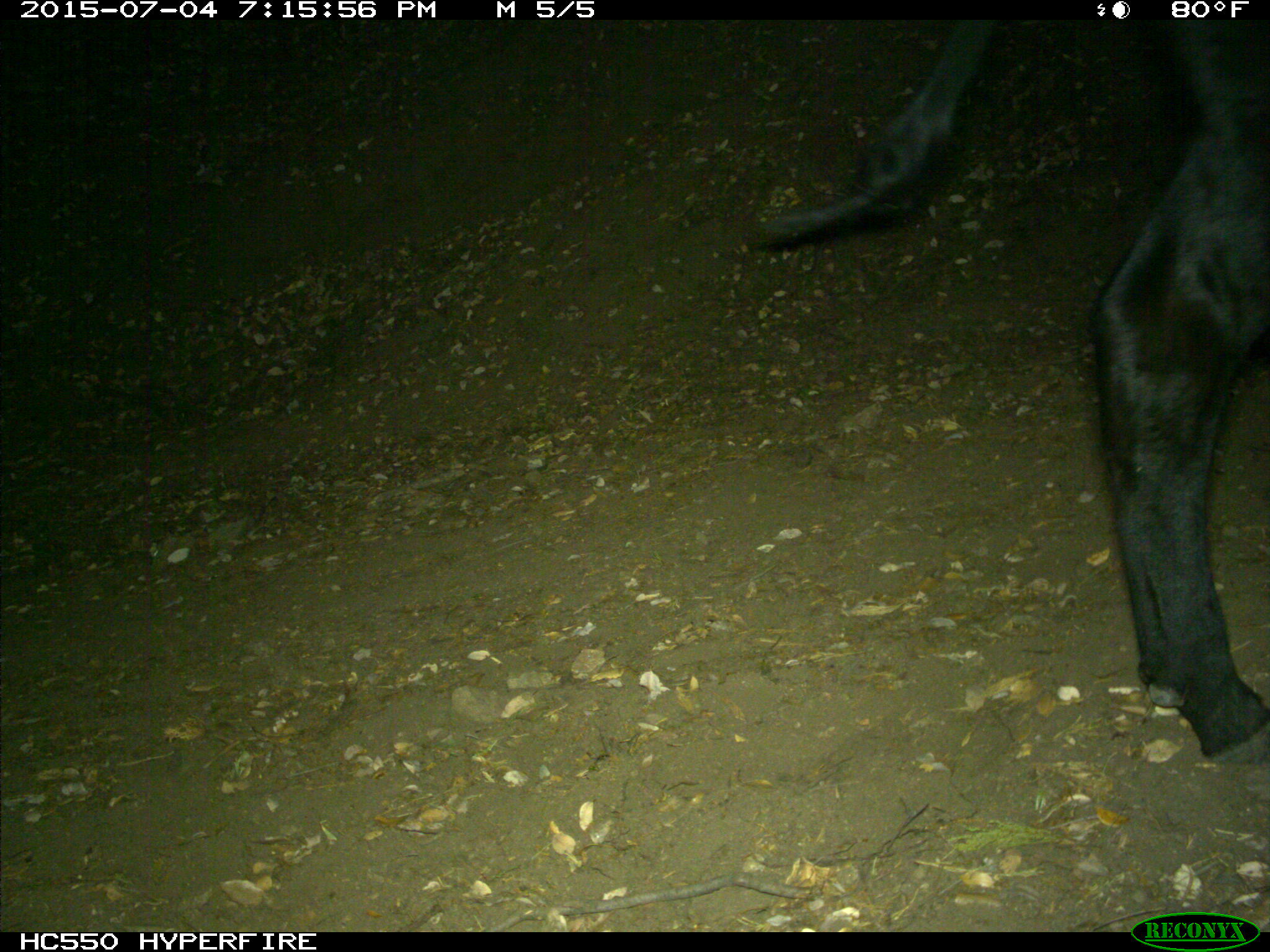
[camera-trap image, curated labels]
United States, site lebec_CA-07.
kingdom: Animalia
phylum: Chordata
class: Mammalia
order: Artiodactyla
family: Bovidae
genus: Bos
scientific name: Bos taurus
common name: domestic cow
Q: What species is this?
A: Bos taurus (domestic cow).